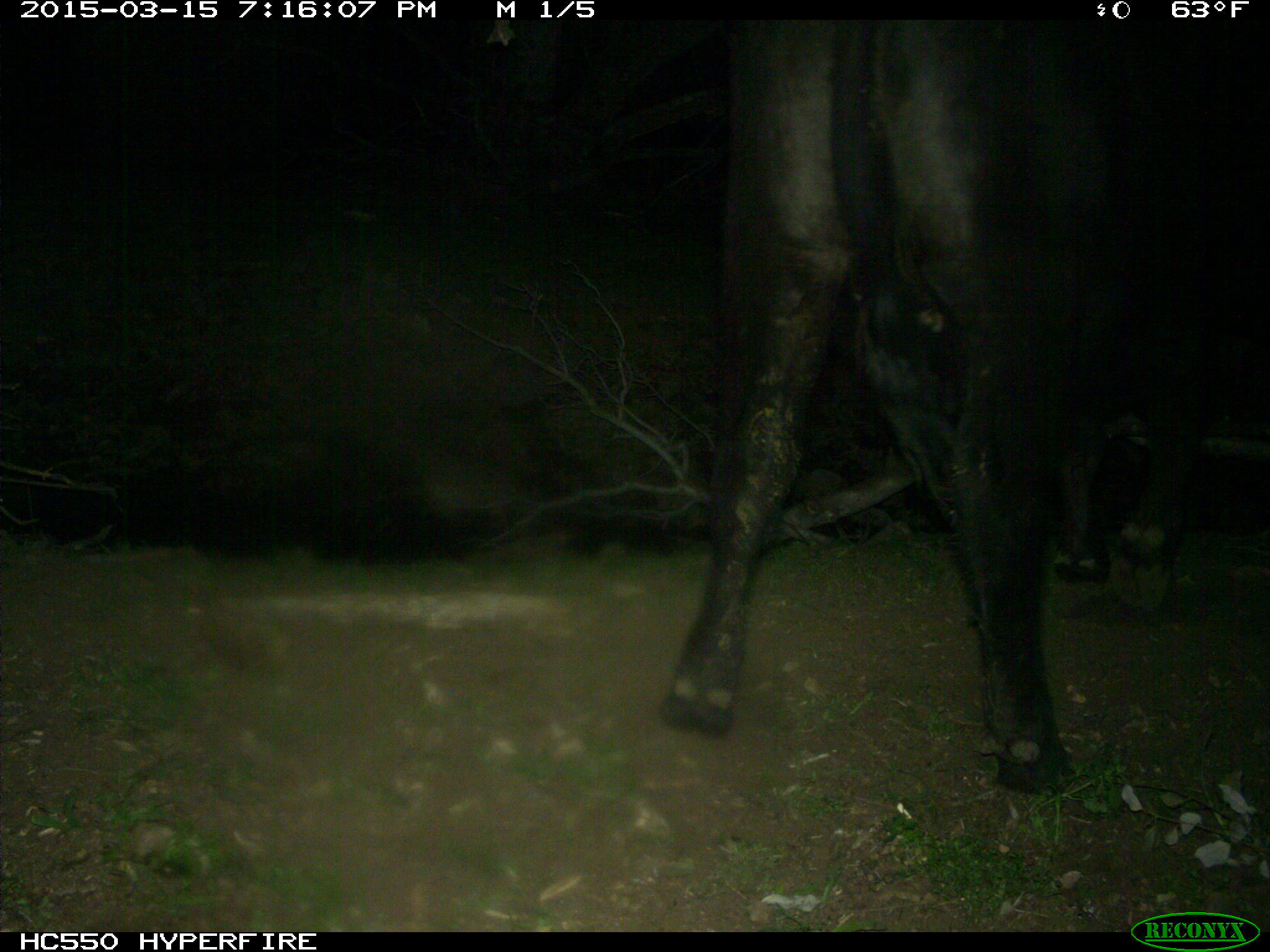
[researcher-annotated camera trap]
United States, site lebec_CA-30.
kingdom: Animalia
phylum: Chordata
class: Mammalia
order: Artiodactyla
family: Bovidae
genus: Bos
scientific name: Bos taurus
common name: domestic cow